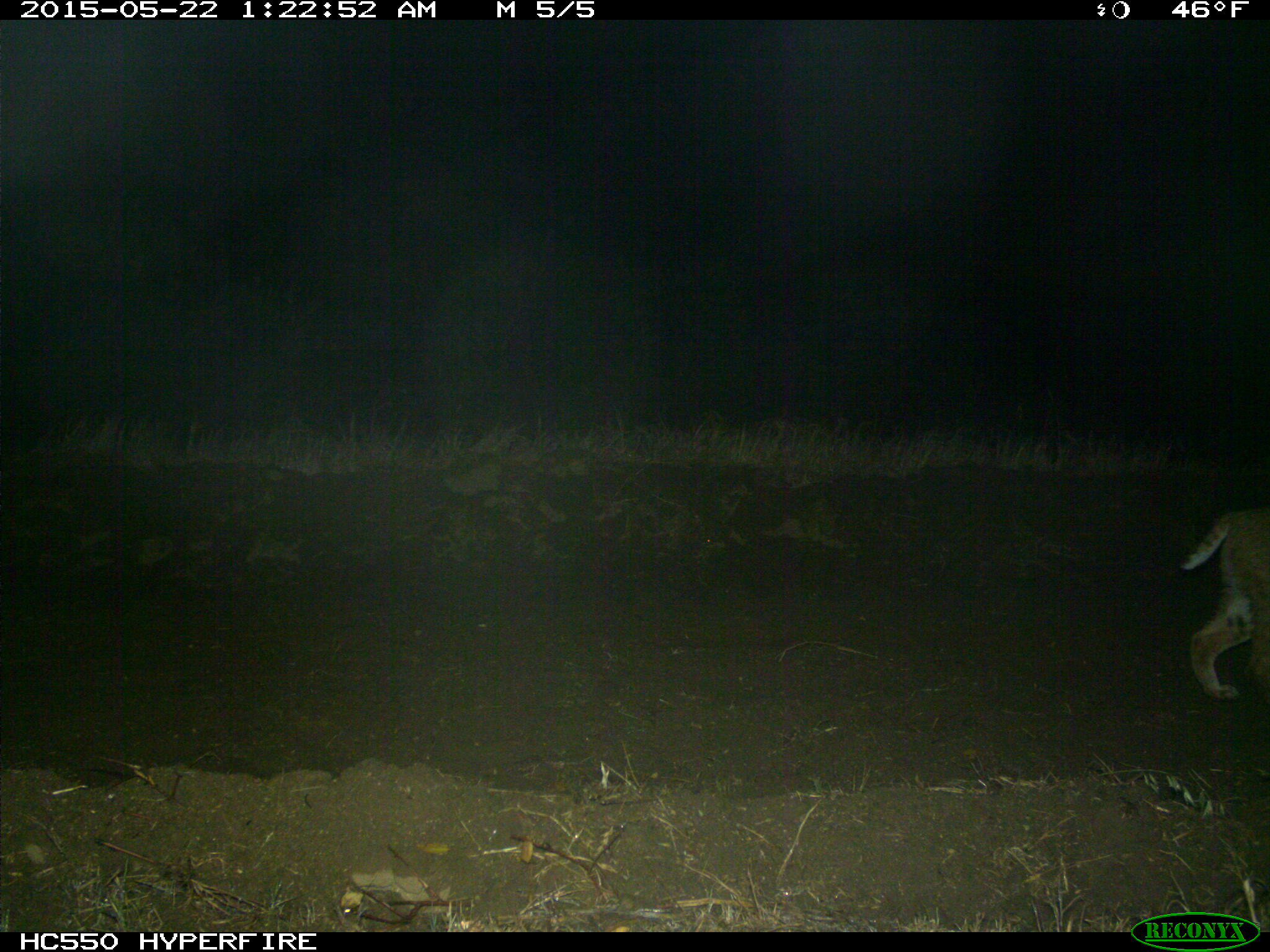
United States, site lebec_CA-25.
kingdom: Animalia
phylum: Chordata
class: Mammalia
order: Carnivora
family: Felidae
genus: Lynx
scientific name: Lynx rufus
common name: bobcat